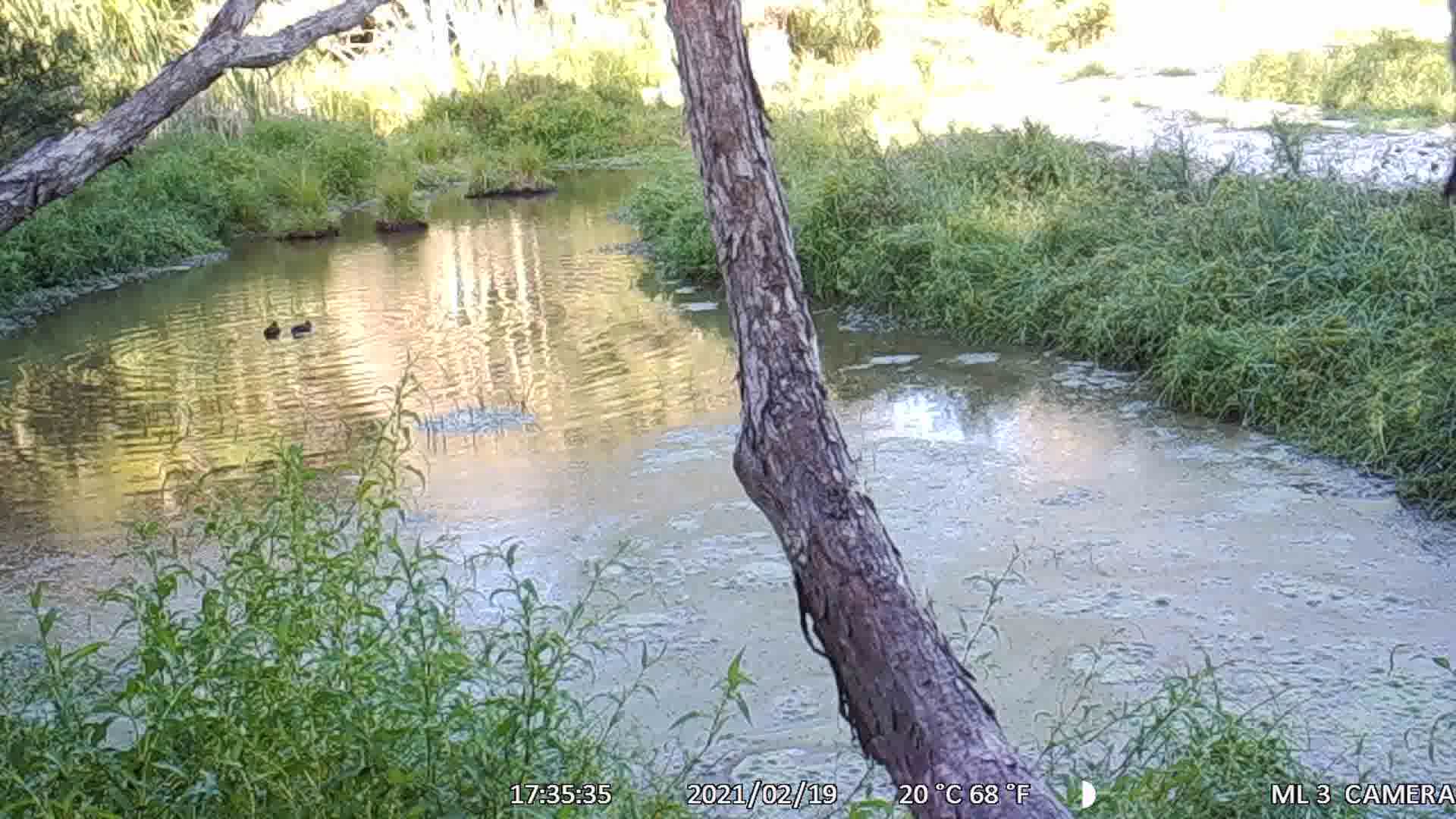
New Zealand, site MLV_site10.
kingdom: Animalia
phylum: Chordata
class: Aves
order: Anseriformes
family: Anatidae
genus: Anas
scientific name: Anas chlorotis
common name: brown teal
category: pateke